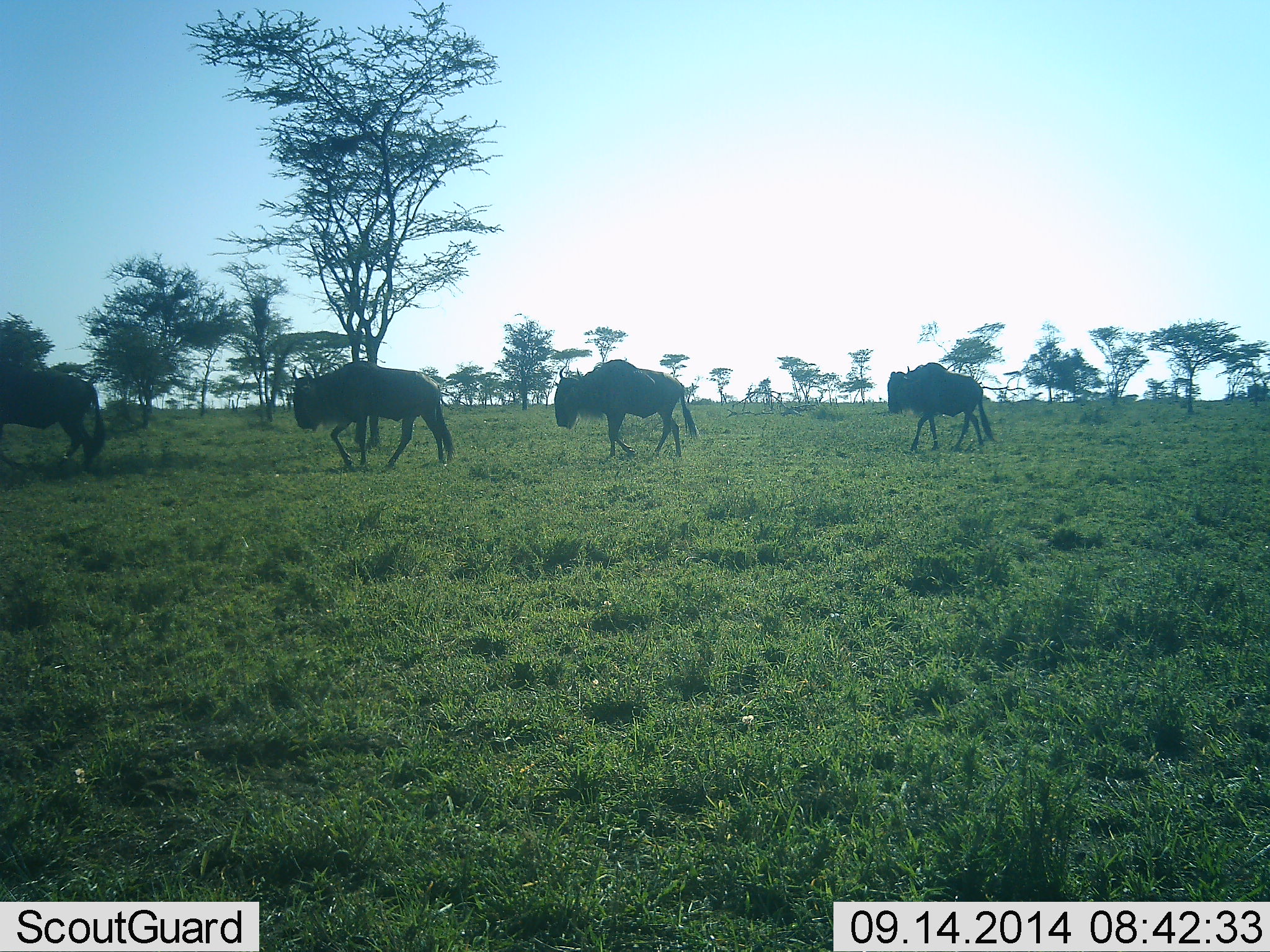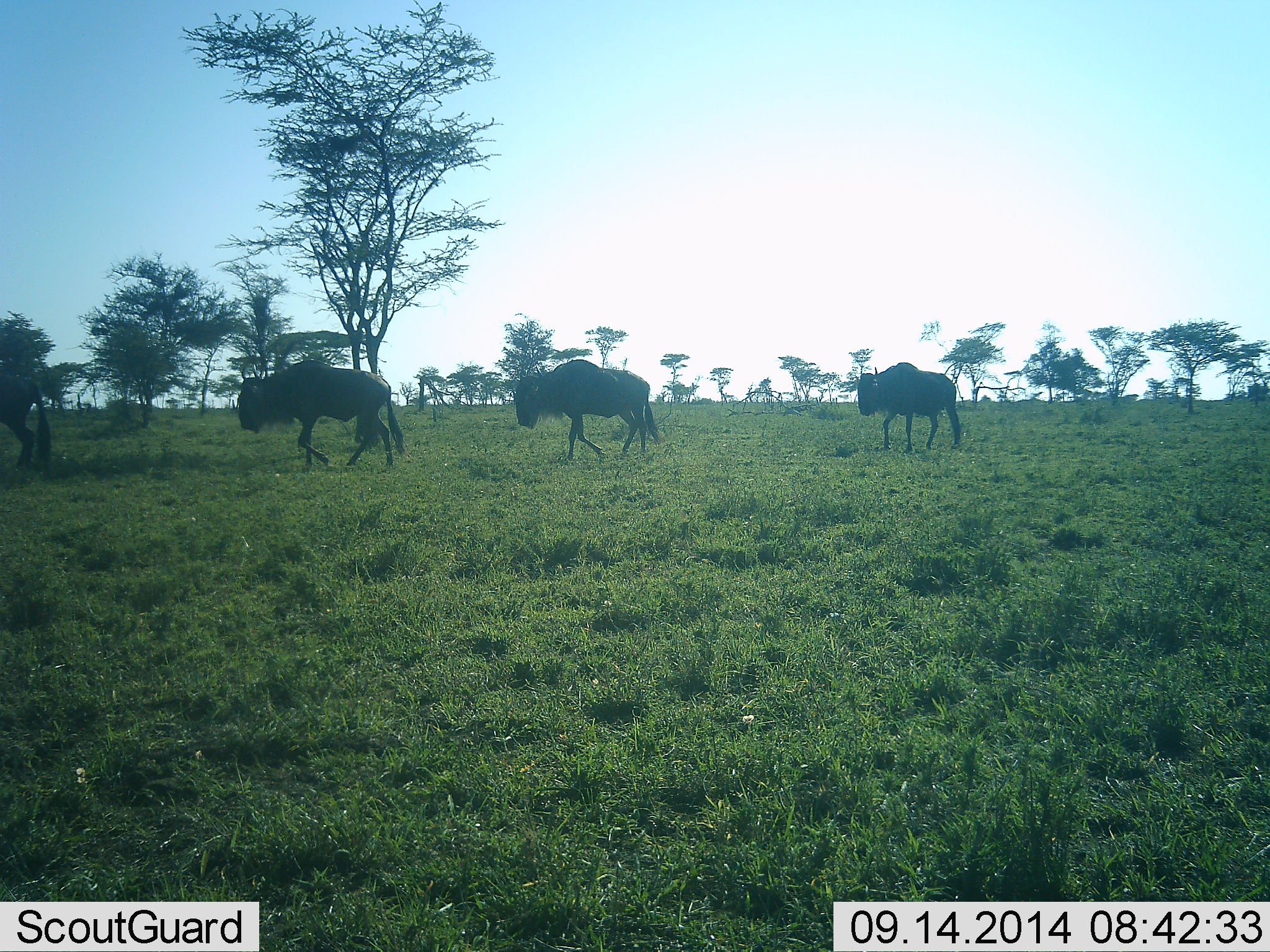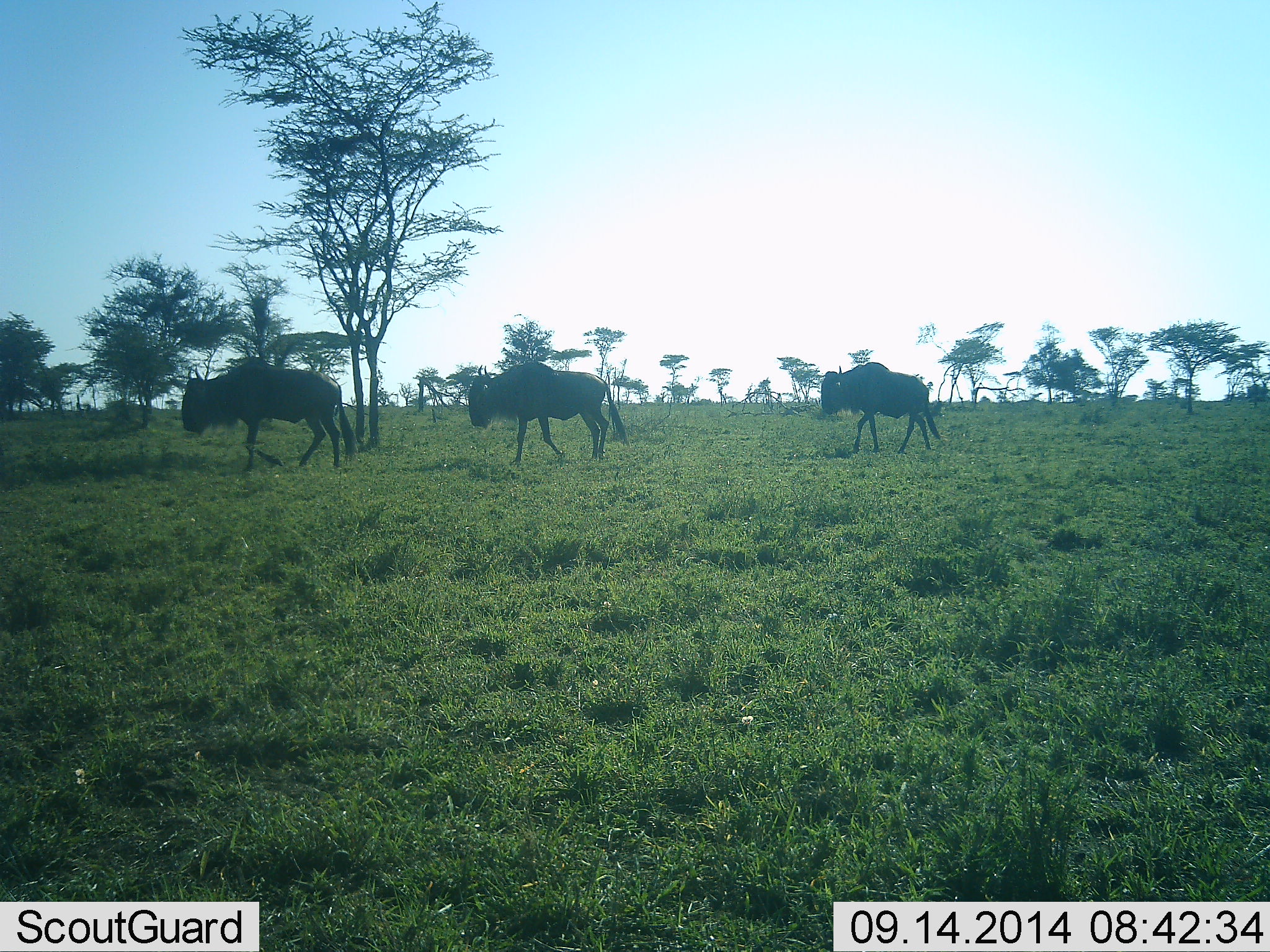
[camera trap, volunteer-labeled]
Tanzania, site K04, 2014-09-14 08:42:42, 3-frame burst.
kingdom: Animalia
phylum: Chordata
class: Mammalia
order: Artiodactyla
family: Bovidae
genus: Connochaetes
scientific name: Connochaetes taurinus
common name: blue wildebeest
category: wildebeest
Wildebeest (blue wildebeest) (Connochaetes taurinus), count 4. Behavior (volunteer vote fractions): standing 0%, resting 0%, moving 100%, interacting 0%. Young present (vote fraction): 0%. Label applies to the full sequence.